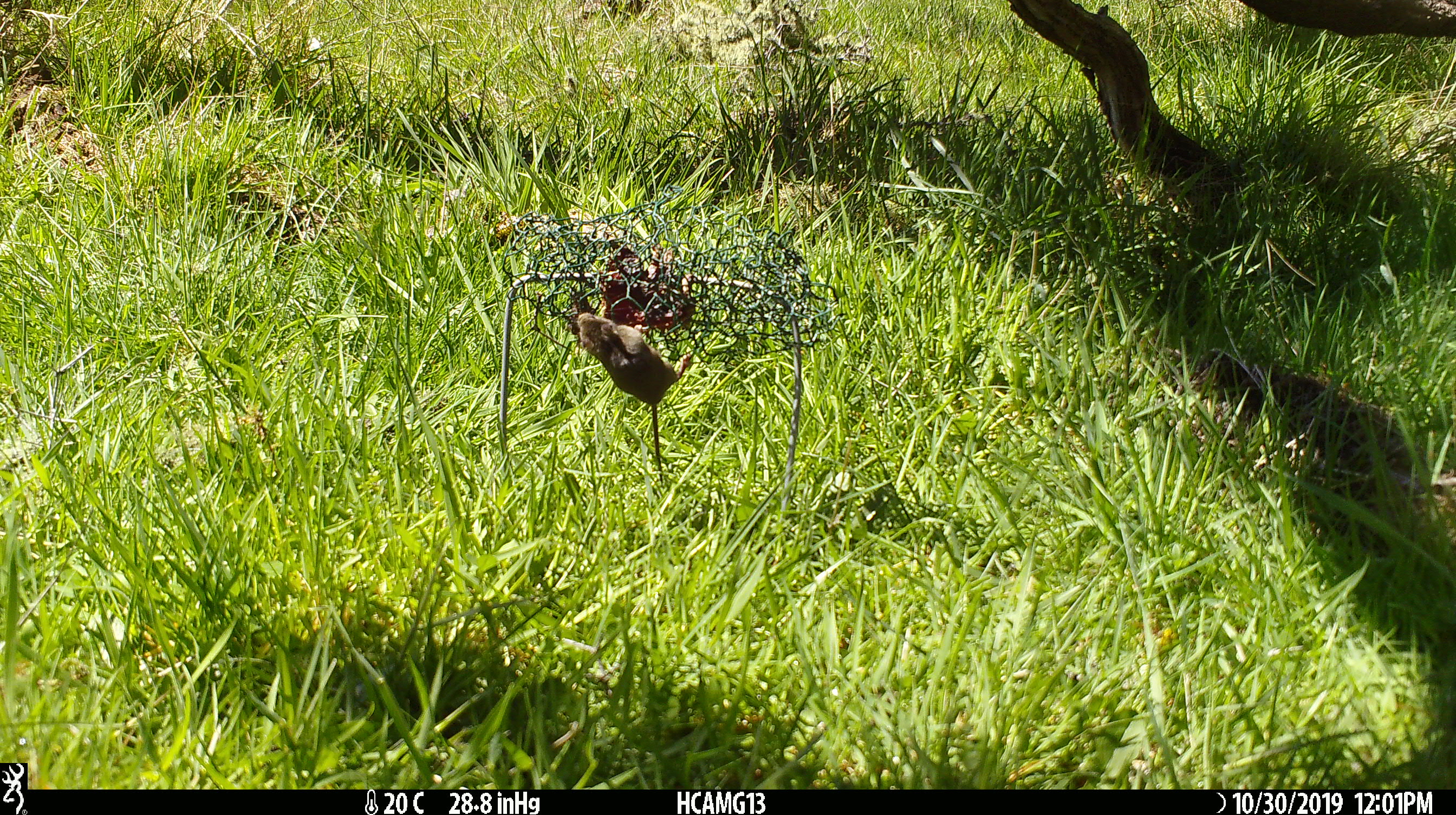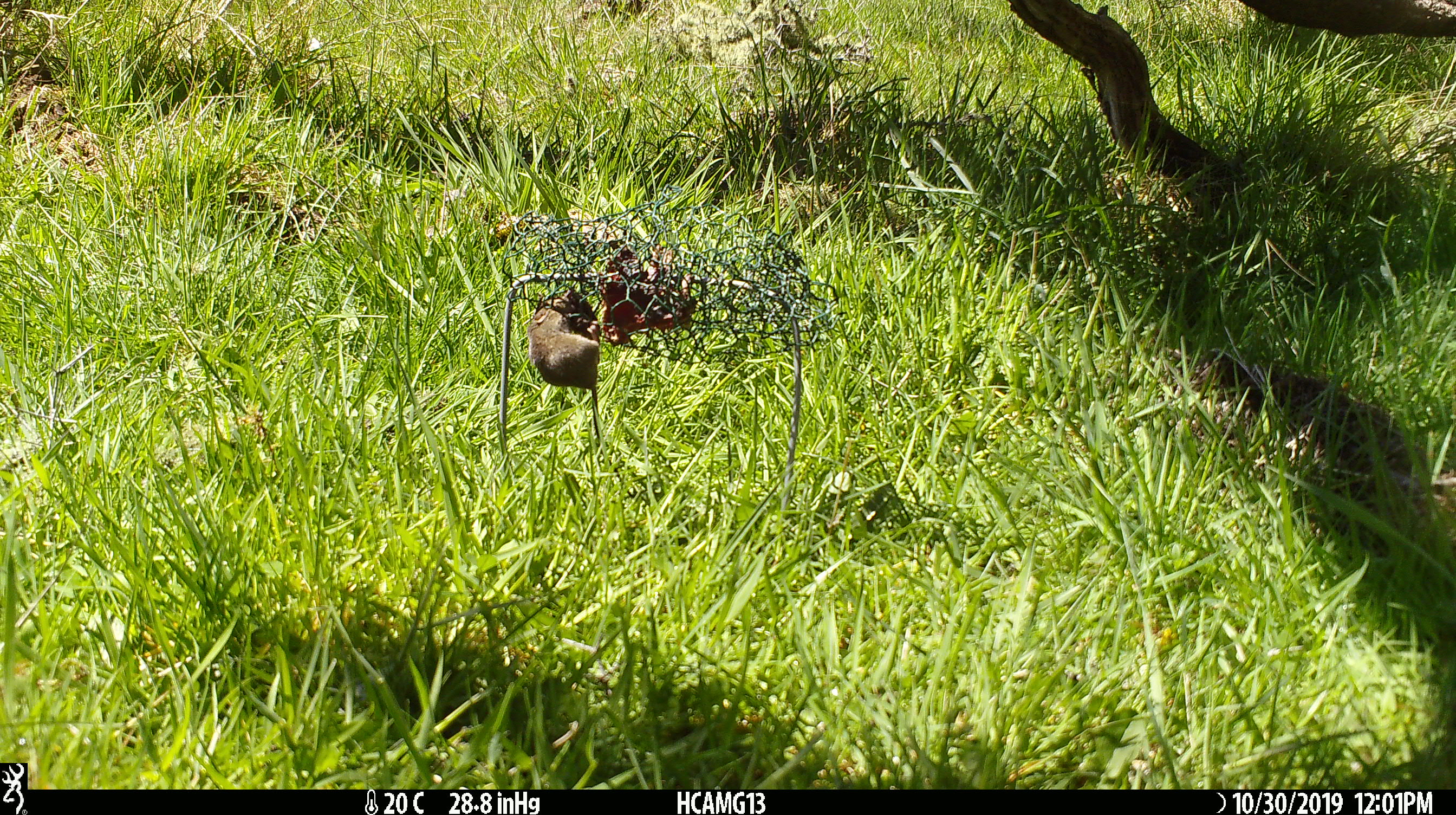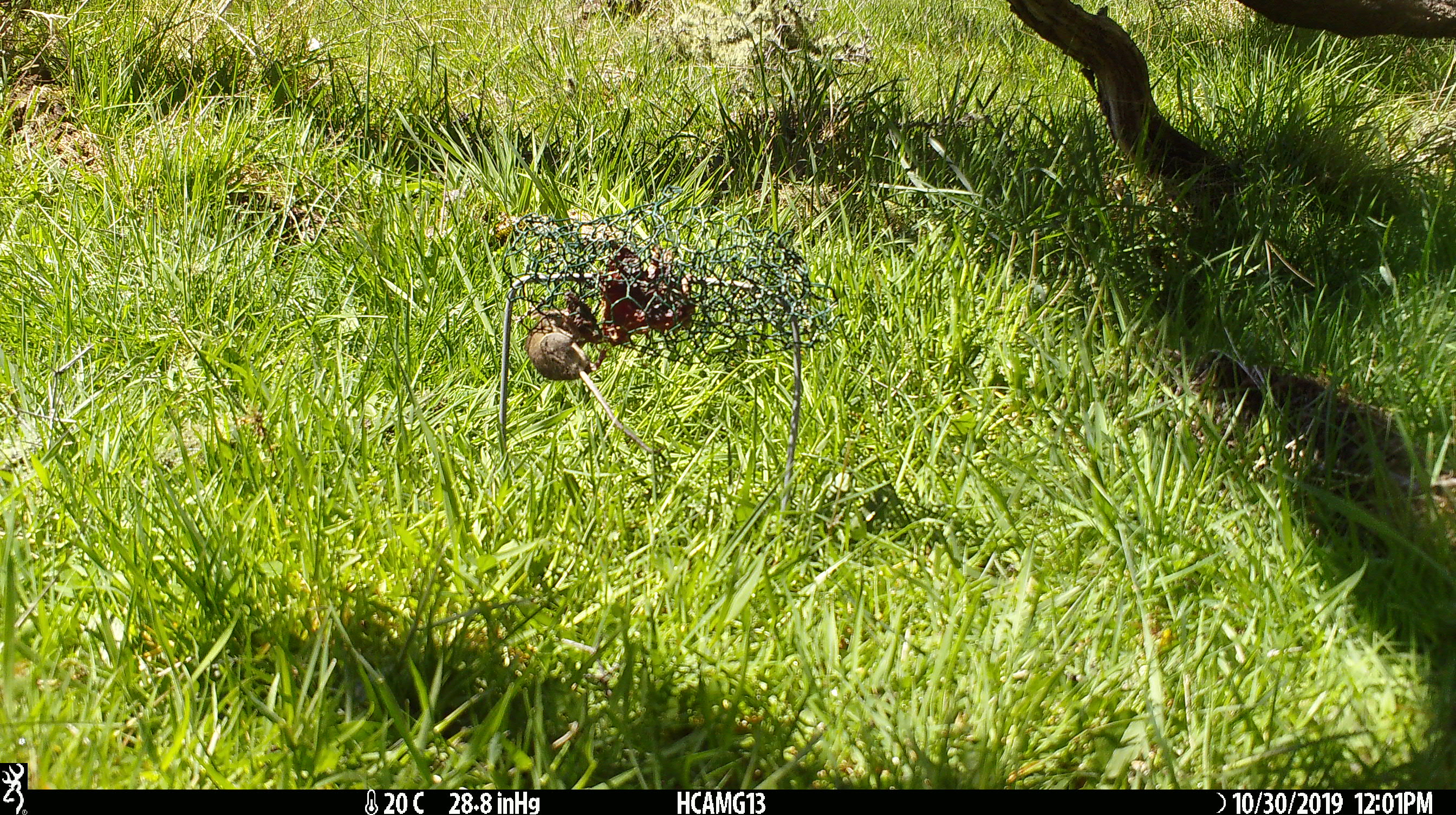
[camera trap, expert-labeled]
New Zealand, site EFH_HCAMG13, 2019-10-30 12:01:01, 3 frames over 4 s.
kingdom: Animalia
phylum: Chordata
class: Mammalia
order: Rodentia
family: Muridae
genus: Mus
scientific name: Mus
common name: mouse